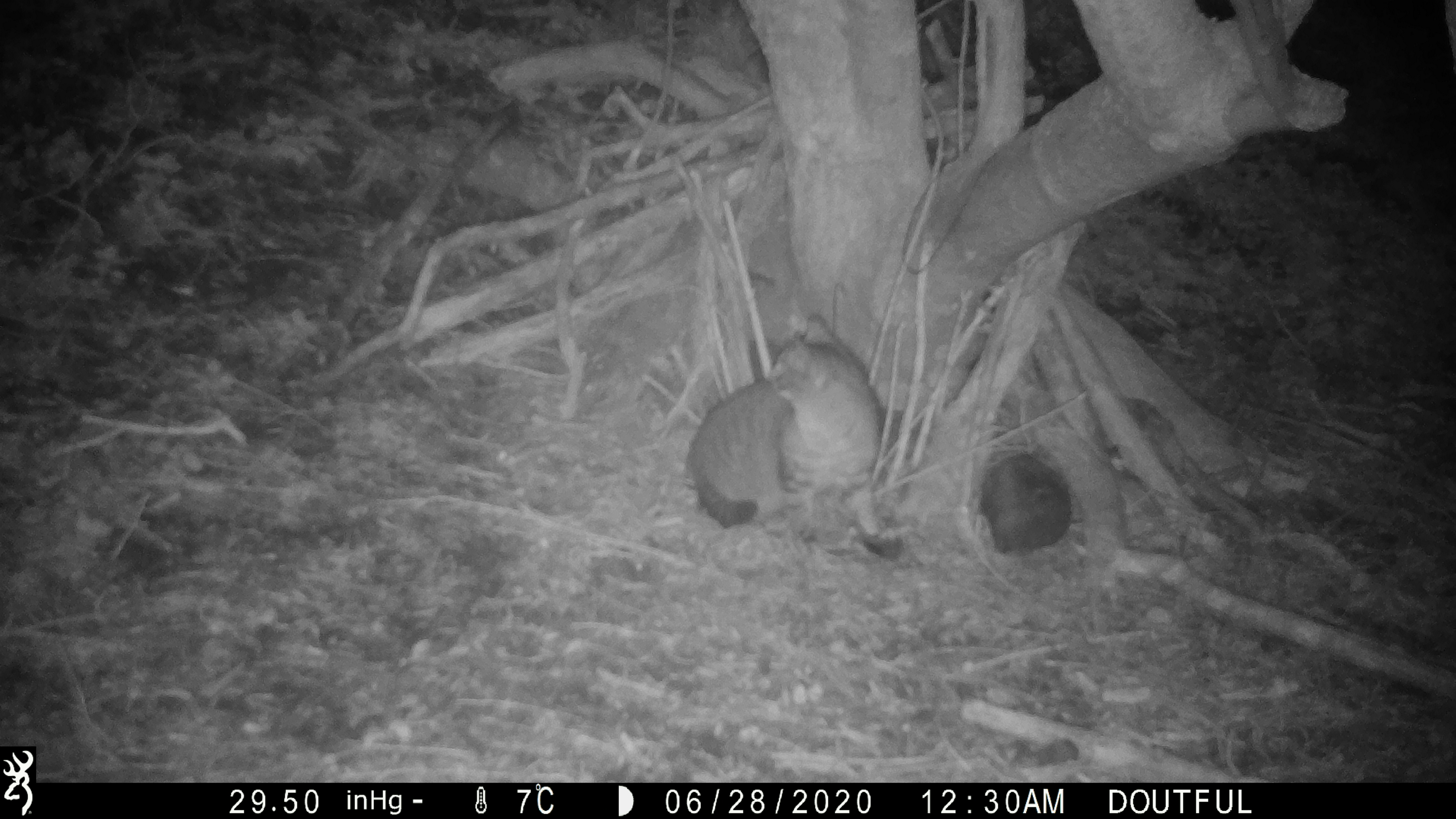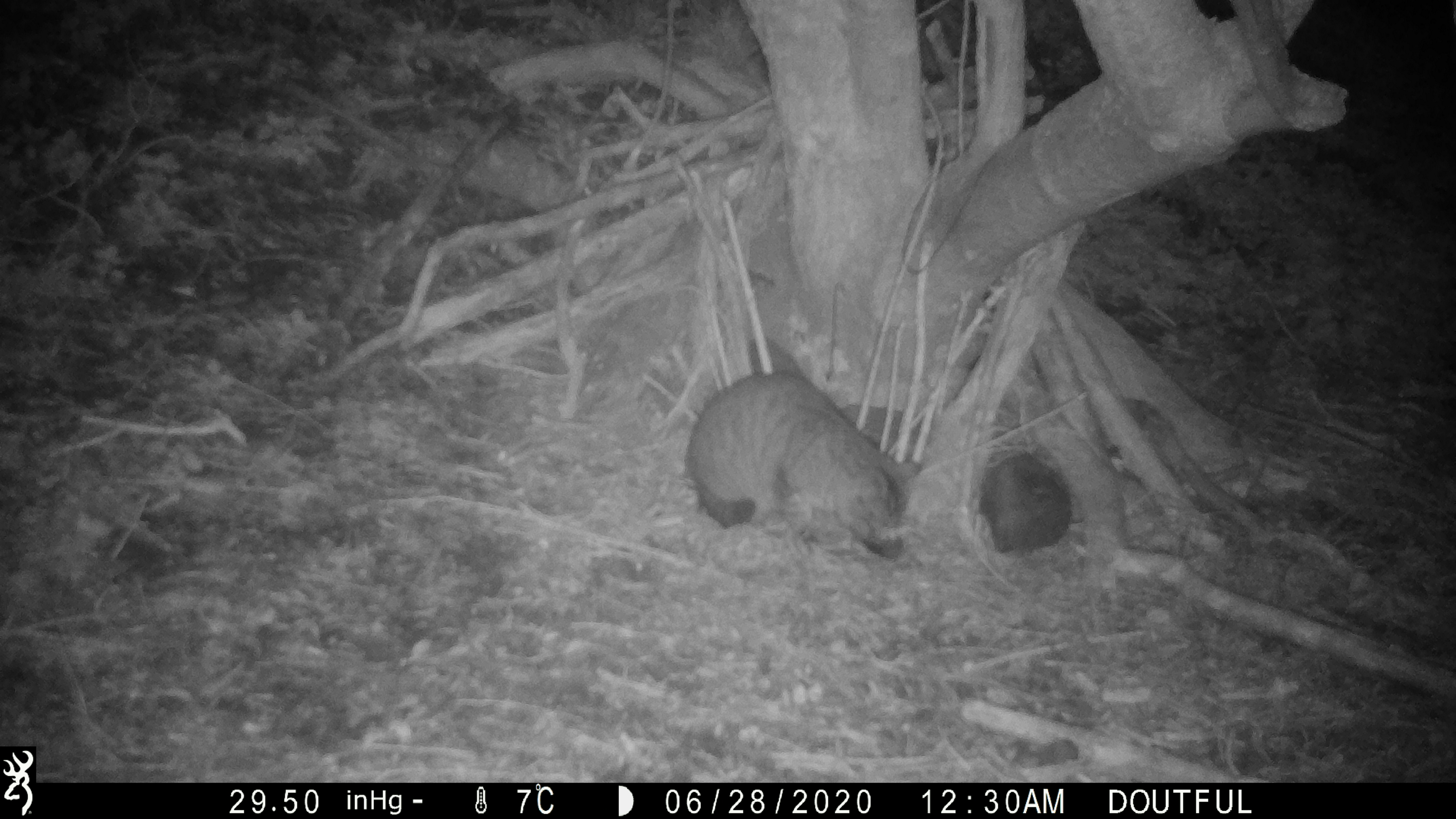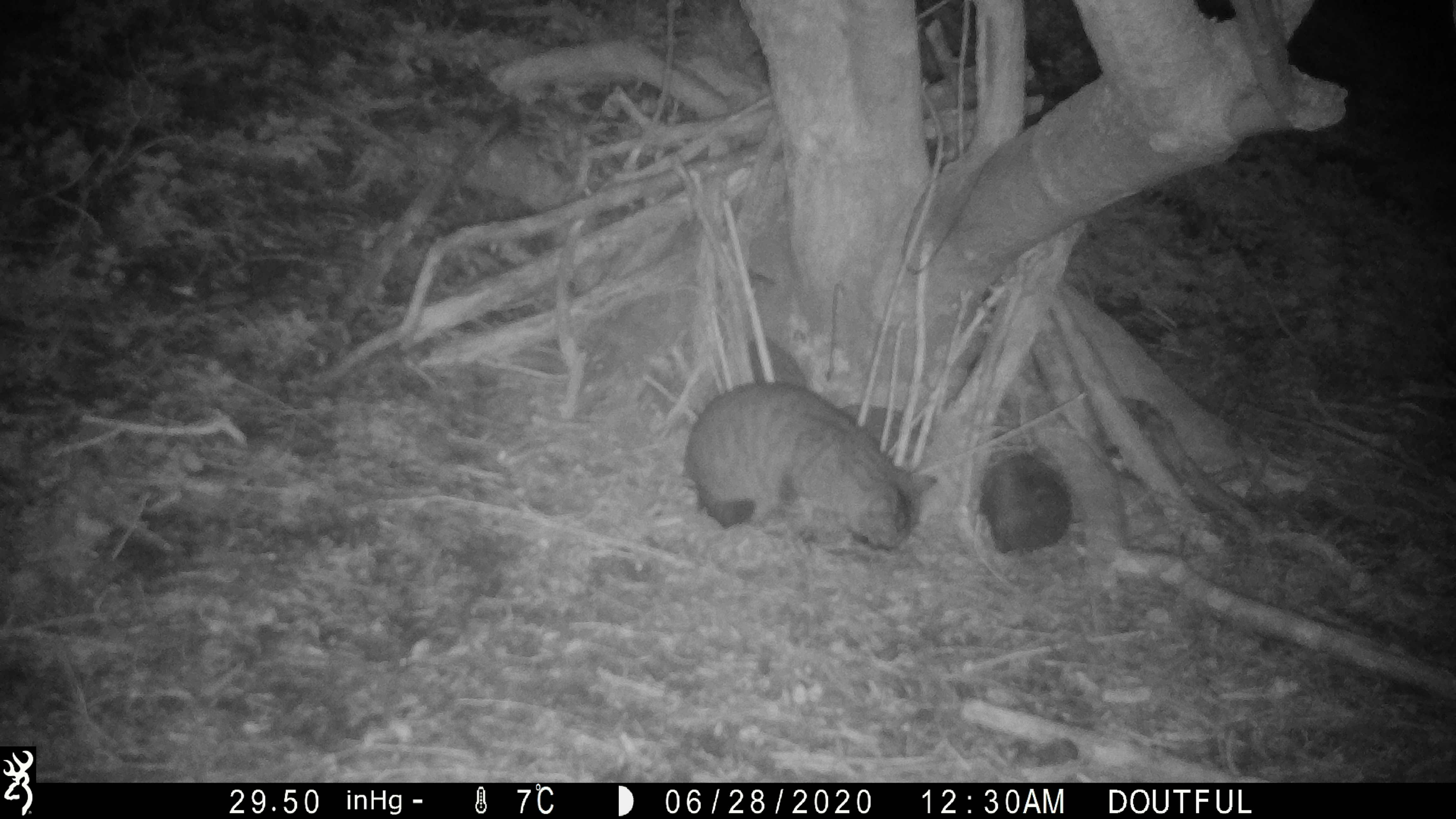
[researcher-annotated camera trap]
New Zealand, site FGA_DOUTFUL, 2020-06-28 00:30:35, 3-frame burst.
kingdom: Animalia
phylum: Chordata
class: Mammalia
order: Carnivora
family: Felidae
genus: Felis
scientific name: Felis catus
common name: domestic cat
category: cat